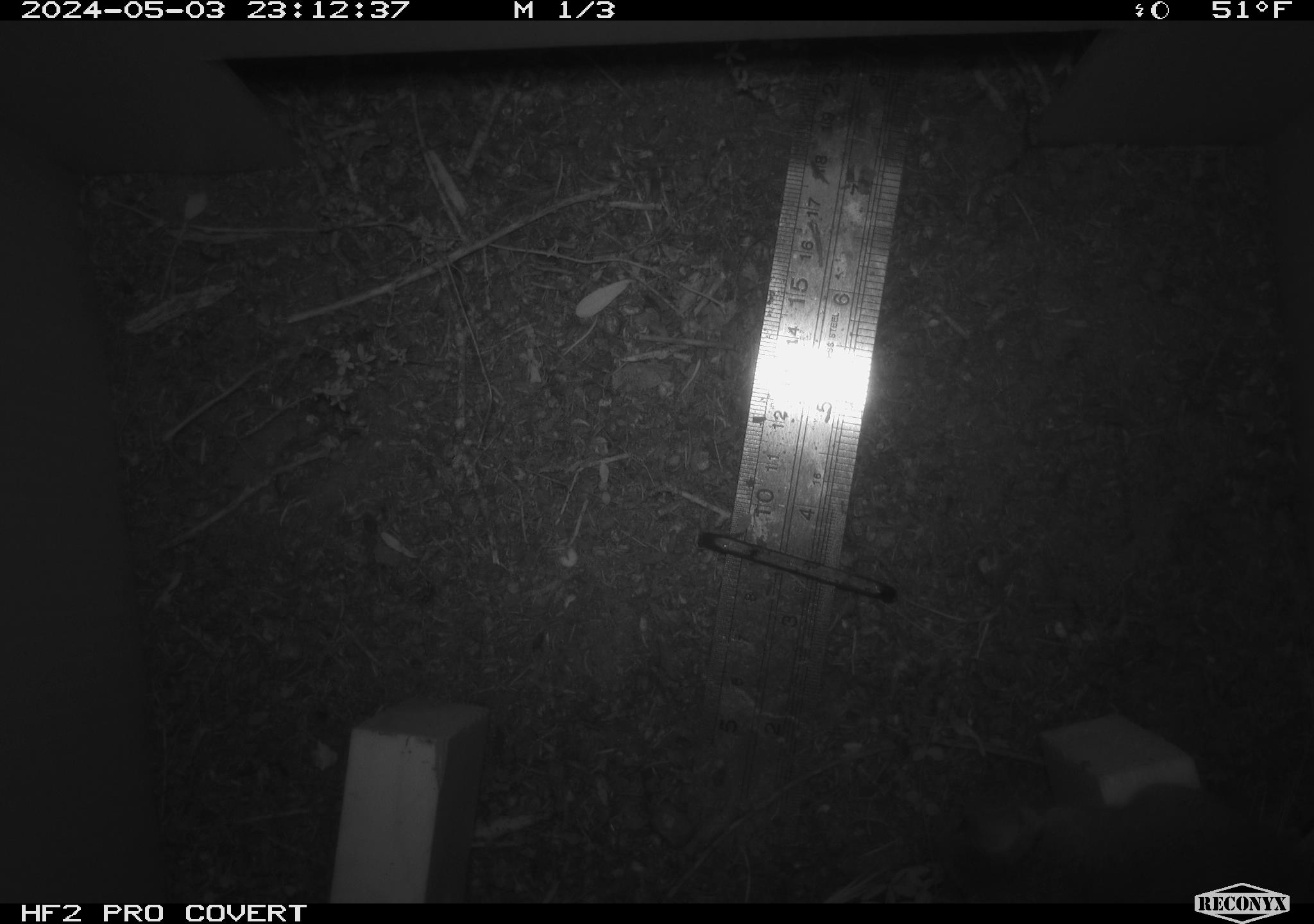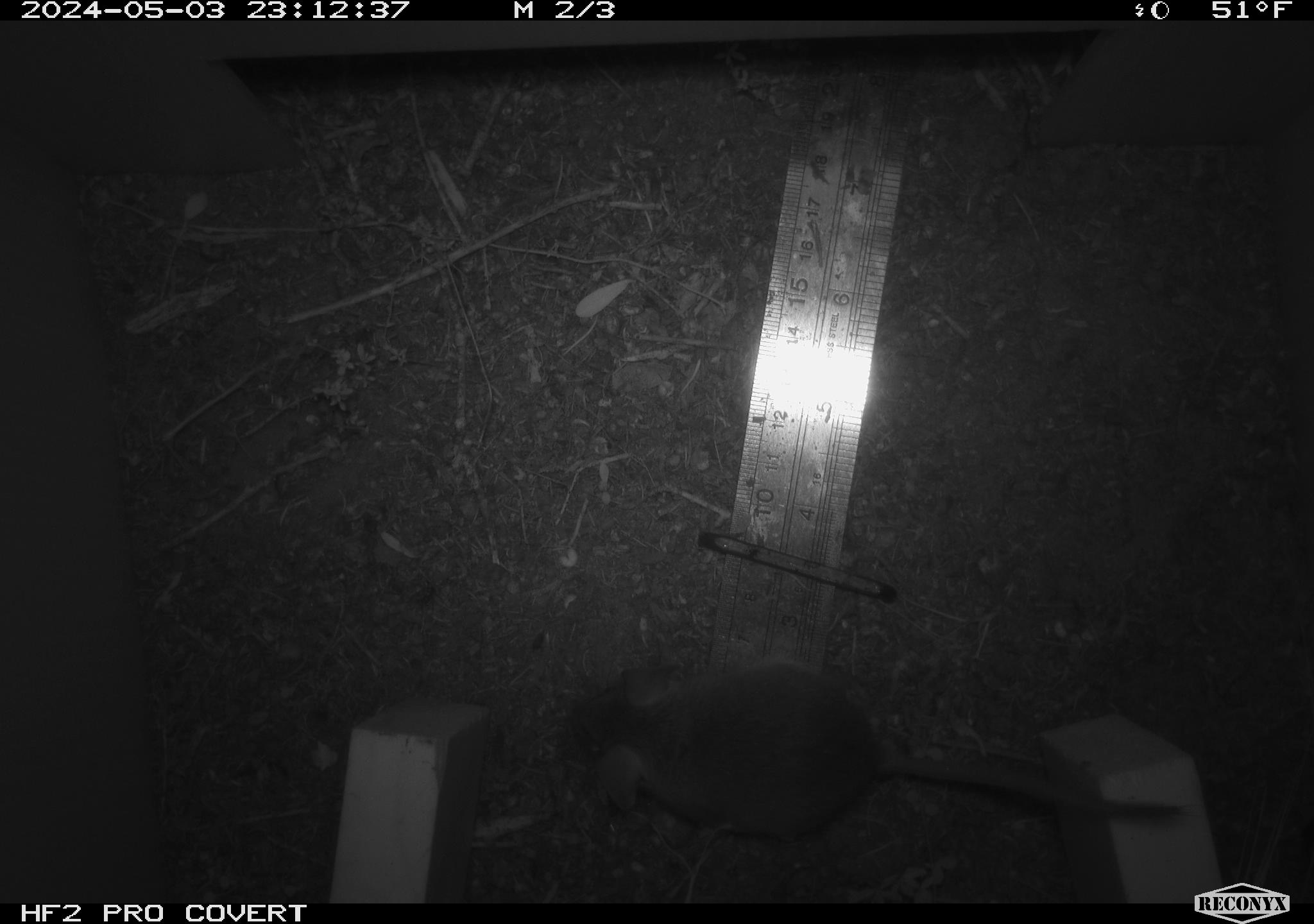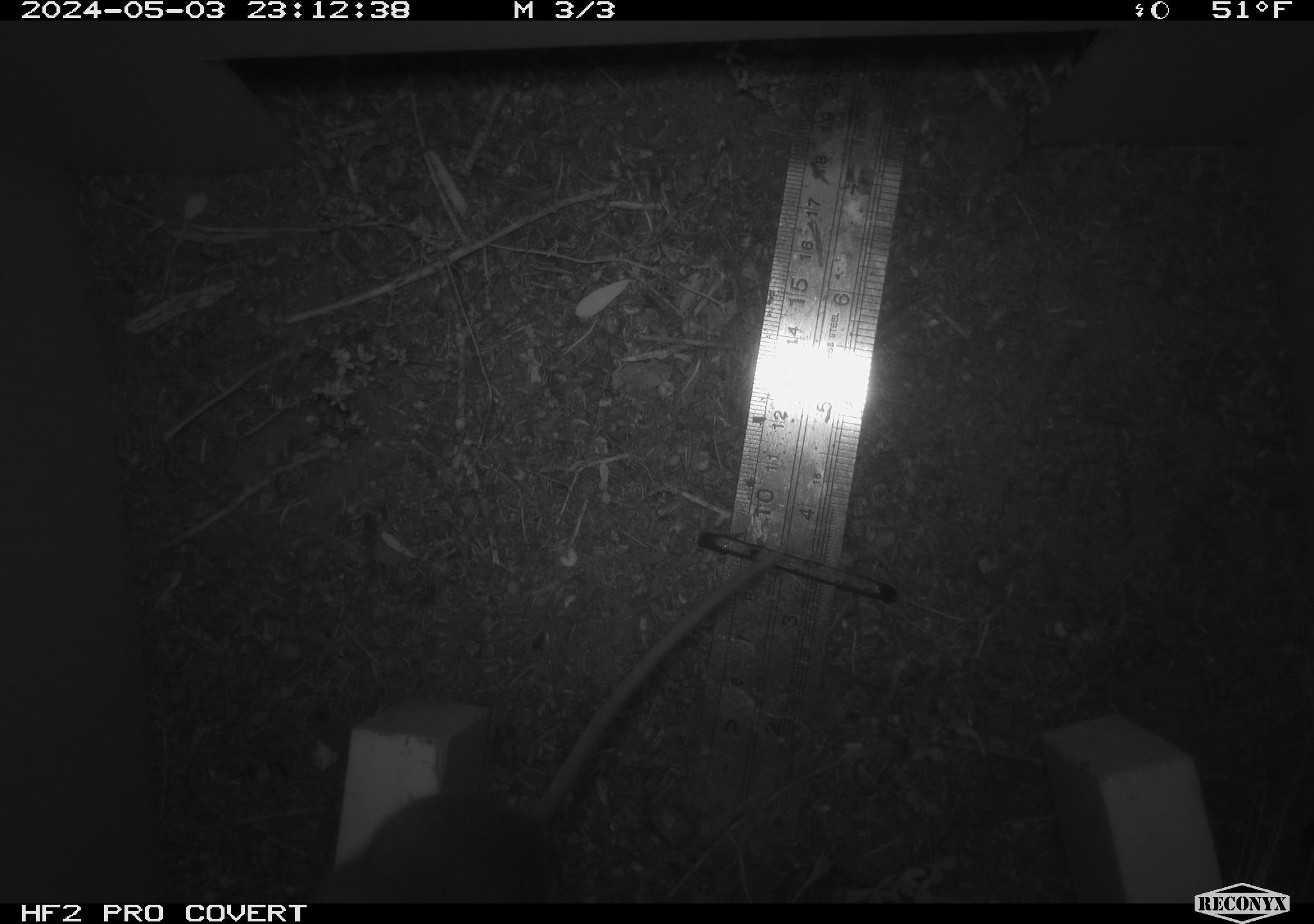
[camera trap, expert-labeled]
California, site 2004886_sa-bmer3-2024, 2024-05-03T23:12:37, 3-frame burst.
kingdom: Animalia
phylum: Chordata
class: Mammalia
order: Rodentia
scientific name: Rodentia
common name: mouse species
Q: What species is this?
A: Mouse species (Rodentia).